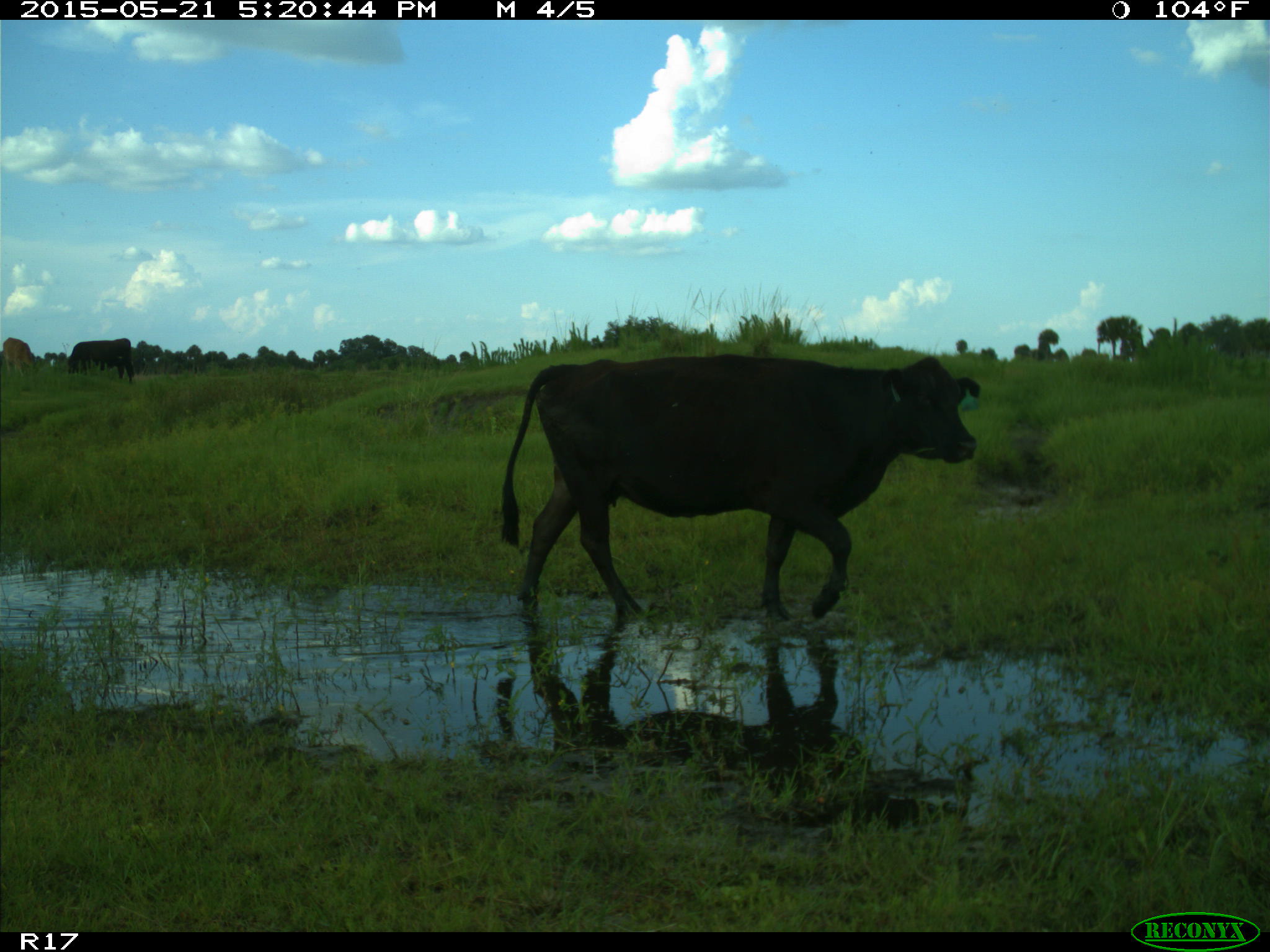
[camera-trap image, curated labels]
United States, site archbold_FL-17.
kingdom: Animalia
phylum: Chordata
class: Mammalia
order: Artiodactyla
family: Bovidae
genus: Bos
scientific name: Bos taurus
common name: domestic cow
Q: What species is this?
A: Bos taurus (domestic cow).